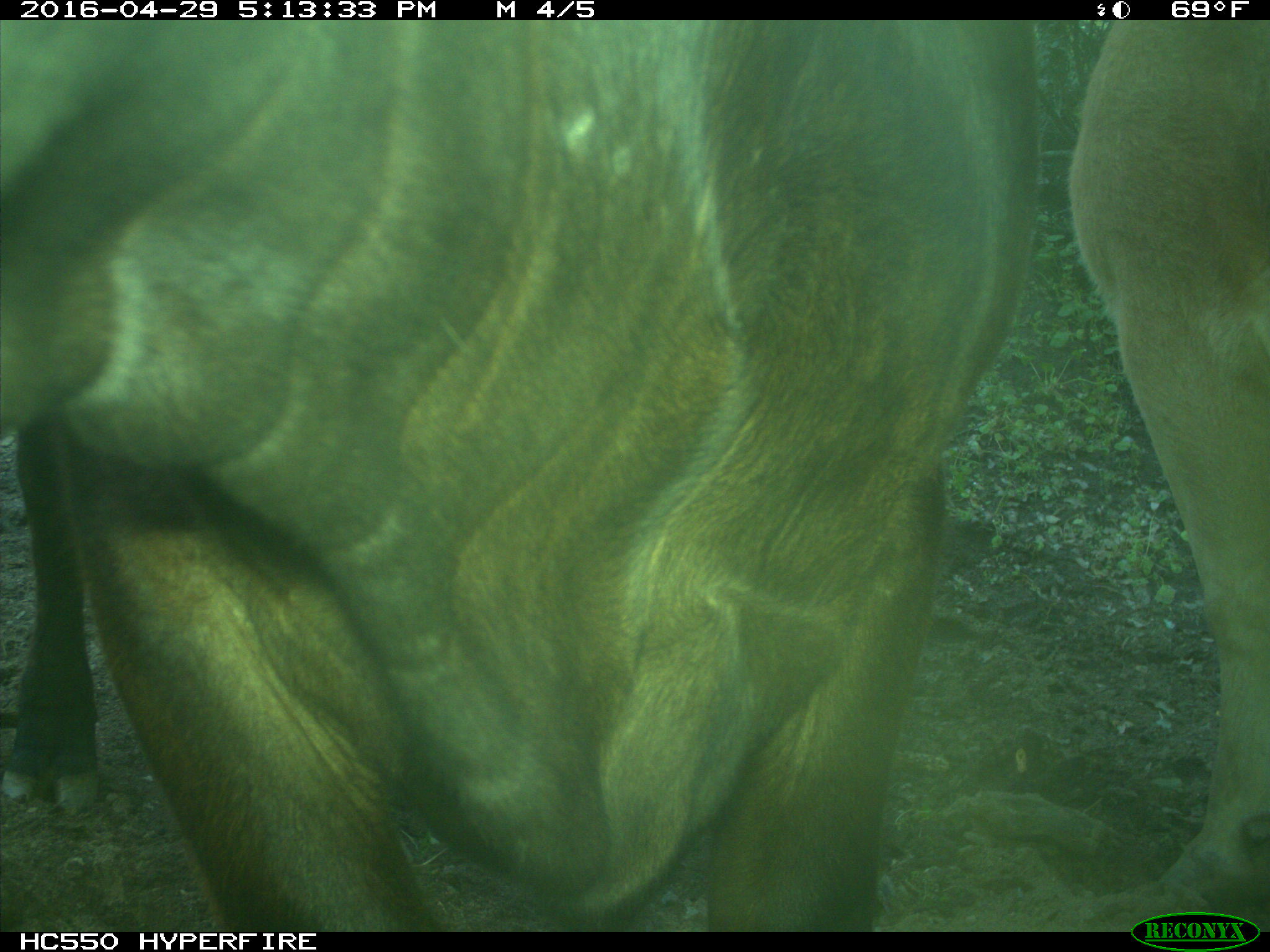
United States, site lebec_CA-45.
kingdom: Animalia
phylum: Chordata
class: Mammalia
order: Artiodactyla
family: Bovidae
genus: Bos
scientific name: Bos taurus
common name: domestic cow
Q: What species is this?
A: Bos taurus (domestic cow).